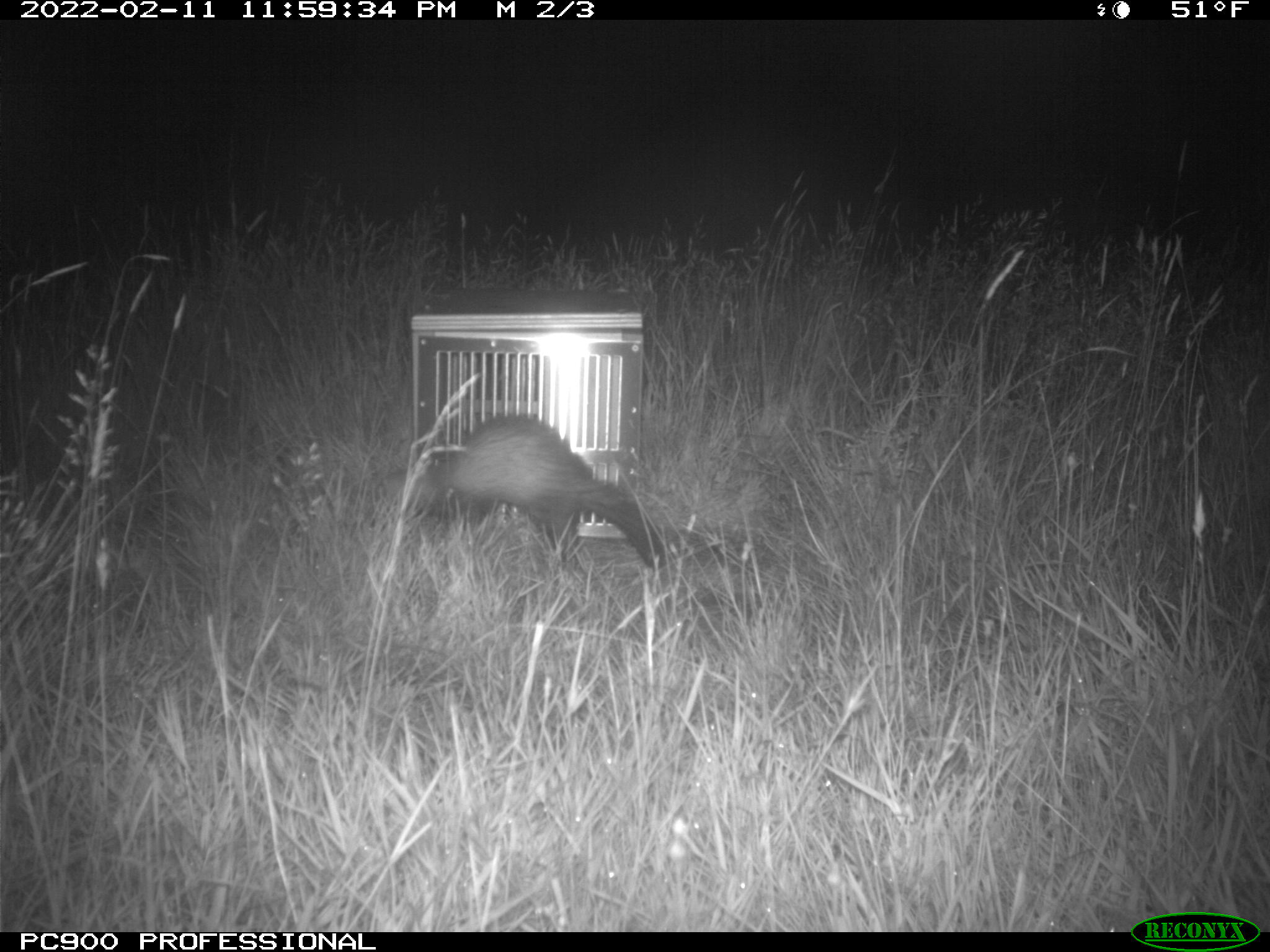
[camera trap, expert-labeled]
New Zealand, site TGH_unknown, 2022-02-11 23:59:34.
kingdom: Animalia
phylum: Chordata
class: Mammalia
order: Carnivora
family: Mustelidae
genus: Mustela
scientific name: Mustela furo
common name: ferret